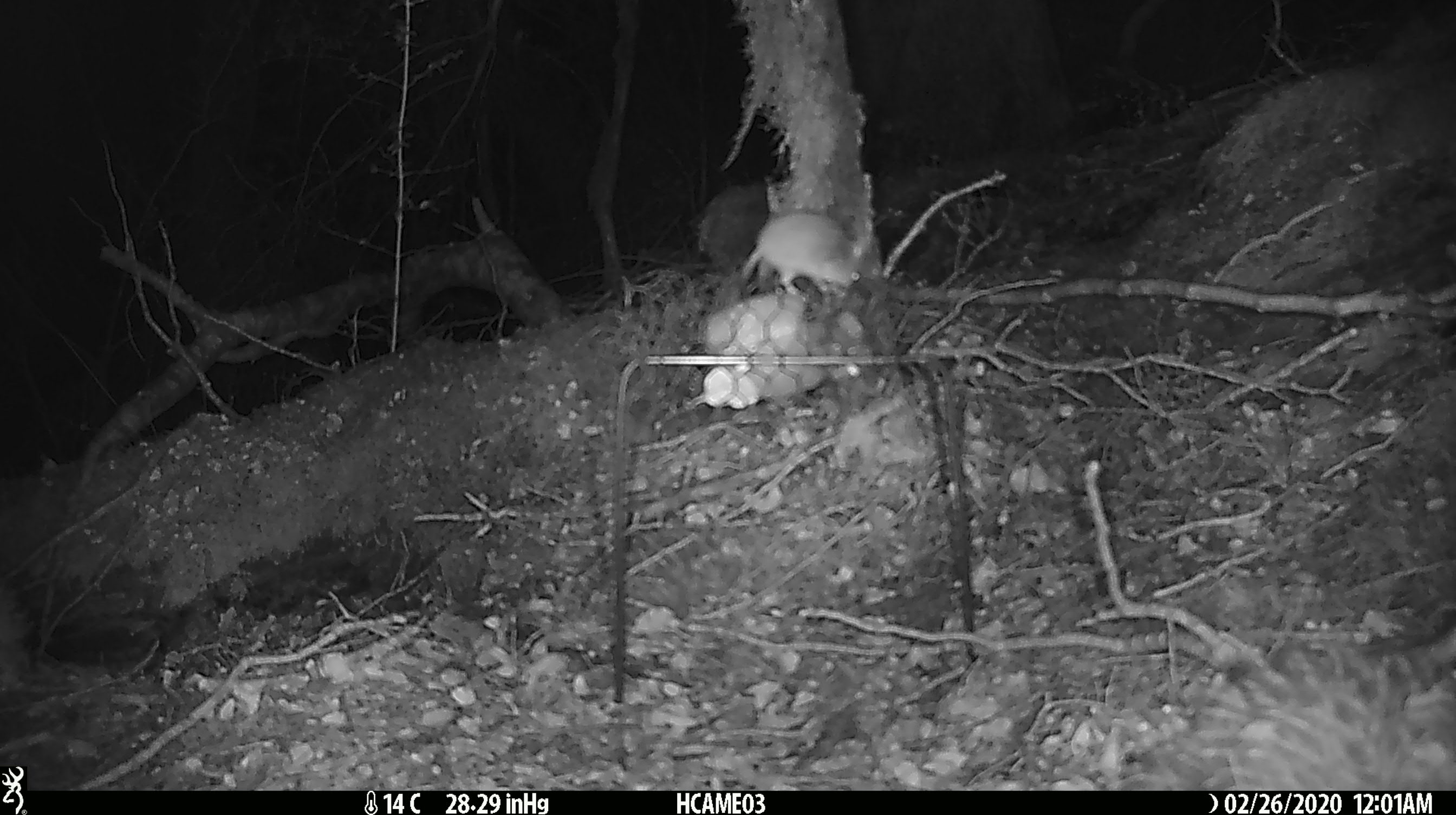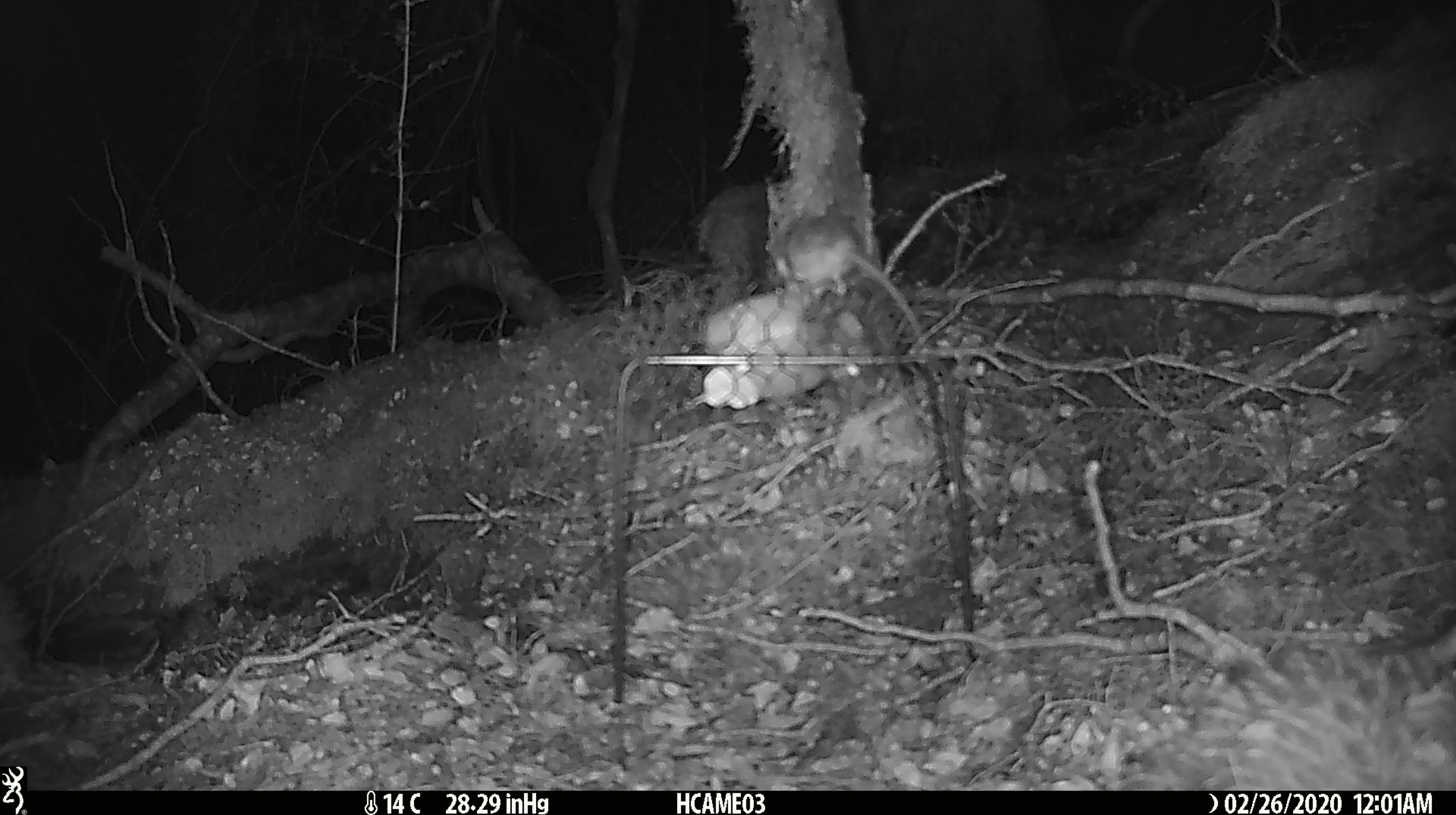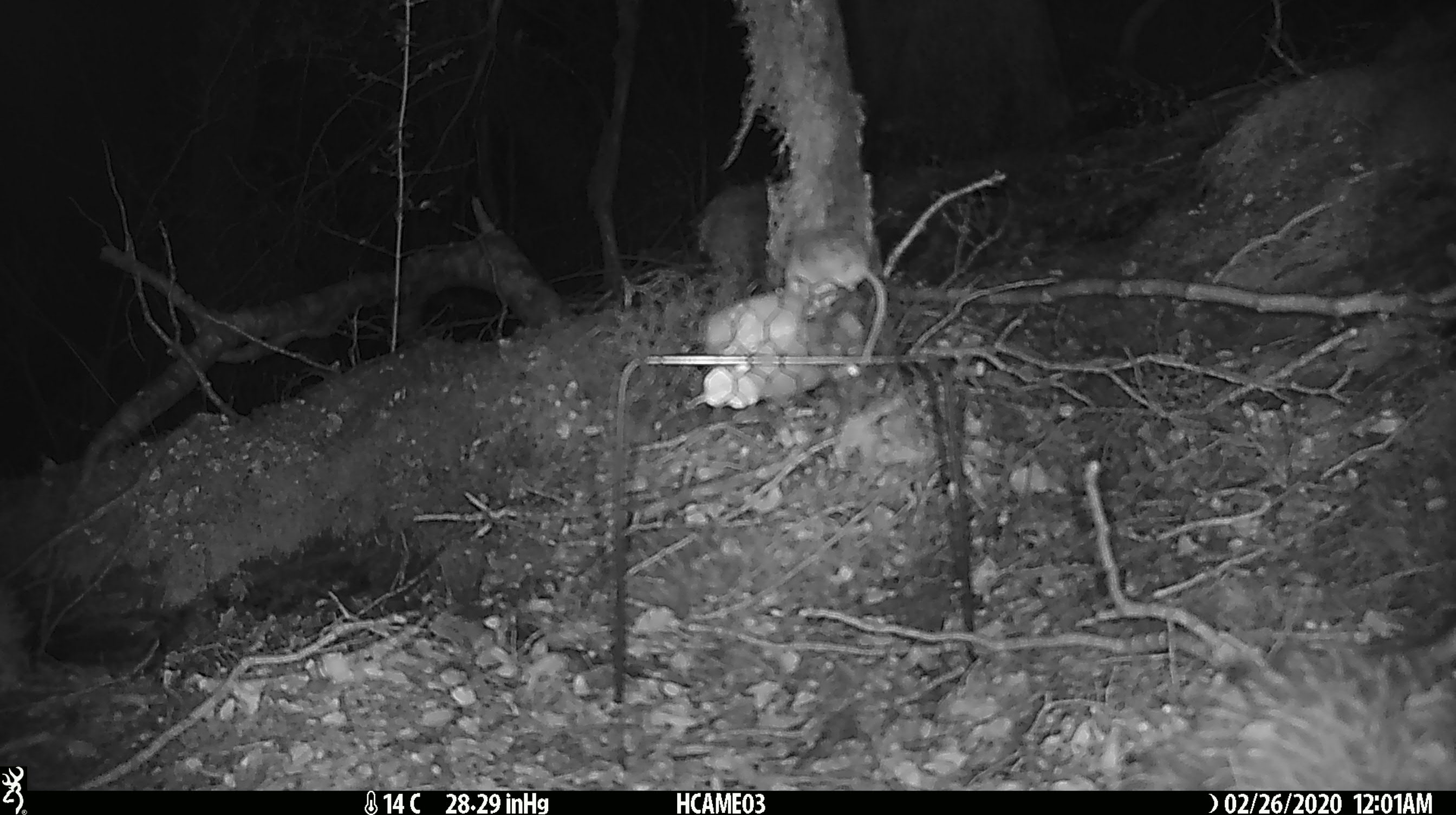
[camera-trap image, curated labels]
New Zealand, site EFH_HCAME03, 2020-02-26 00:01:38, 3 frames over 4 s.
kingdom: Animalia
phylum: Chordata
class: Mammalia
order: Rodentia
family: Muridae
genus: Mus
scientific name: Mus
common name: mouse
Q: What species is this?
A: Mouse (Mus).